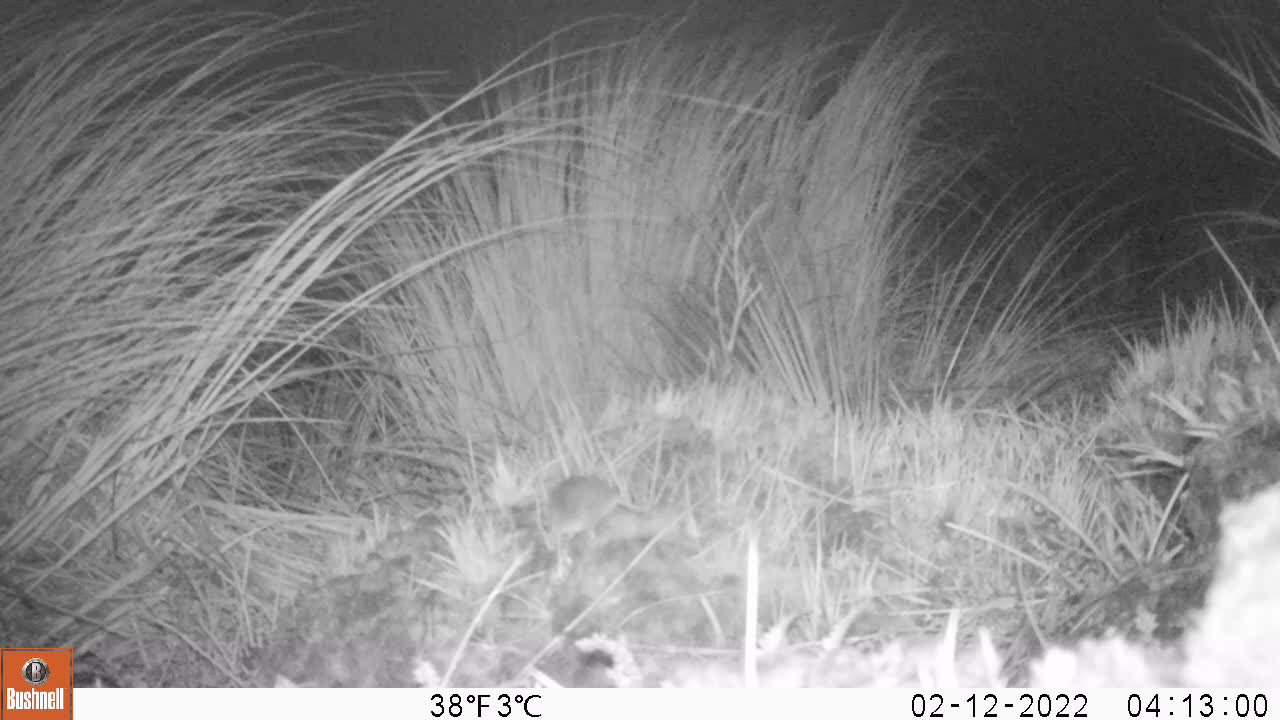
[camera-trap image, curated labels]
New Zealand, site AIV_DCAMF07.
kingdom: Animalia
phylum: Chordata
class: Mammalia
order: Rodentia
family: Muridae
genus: Mus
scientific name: Mus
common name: mouse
Mouse (Mus).